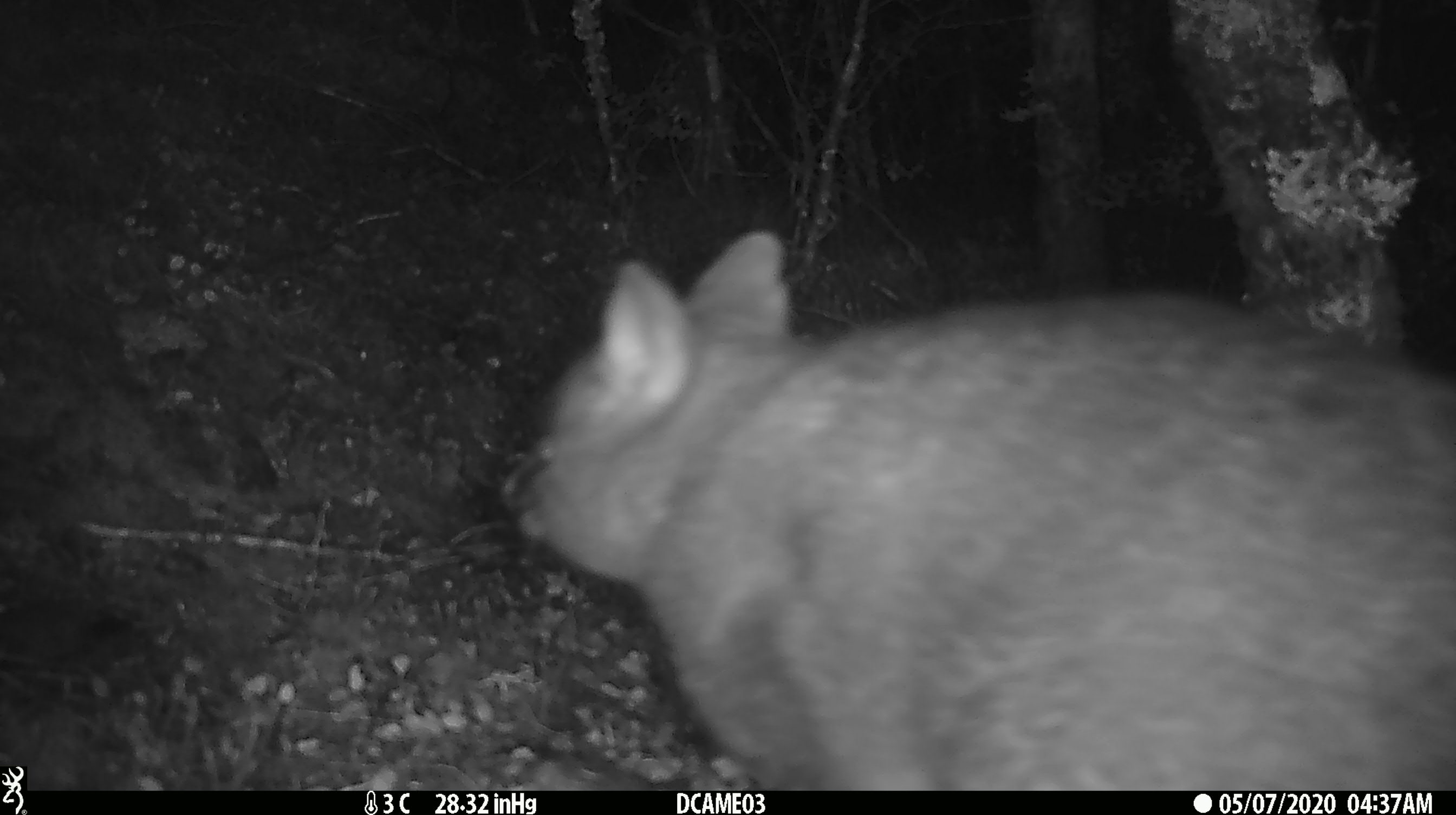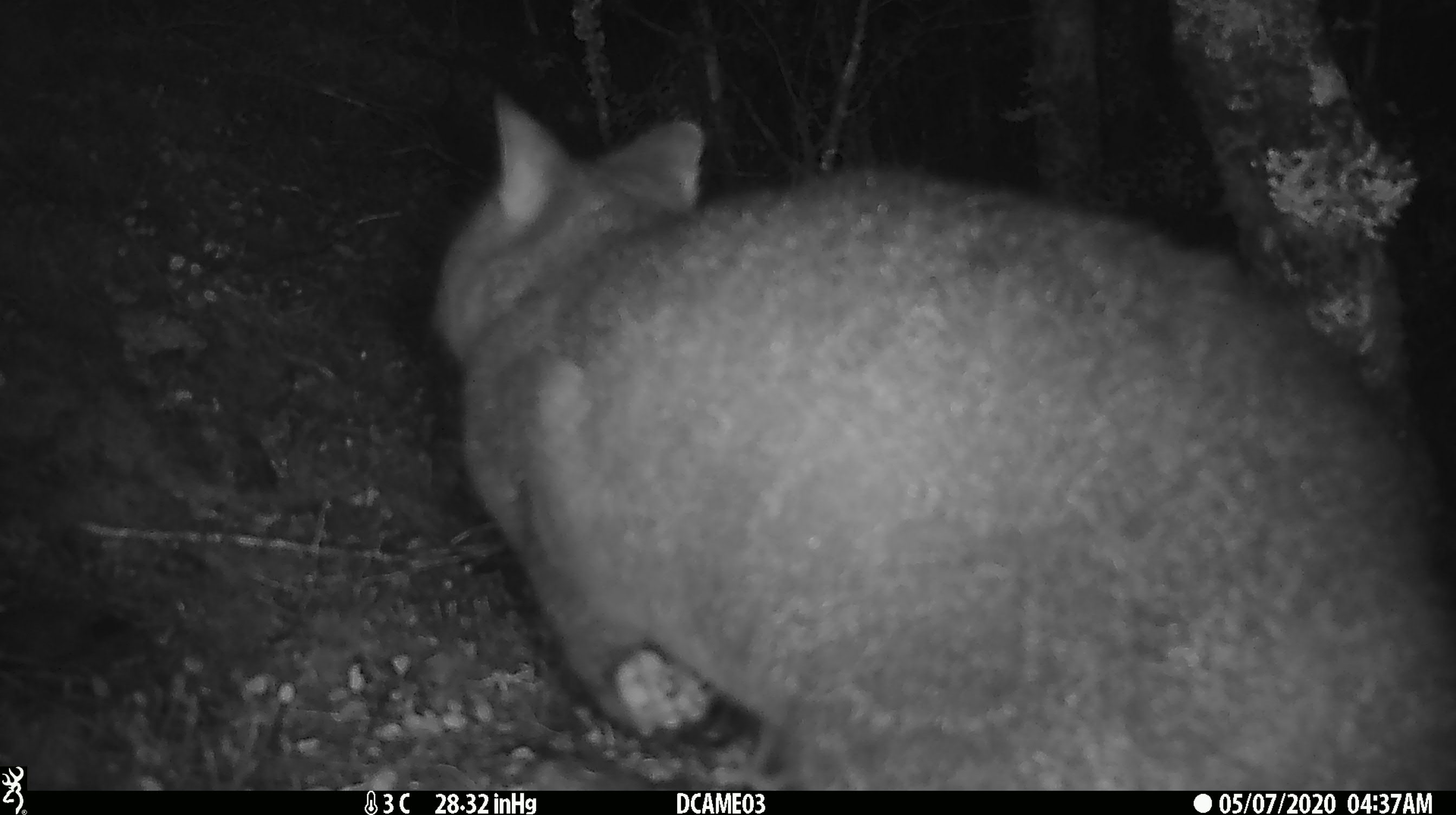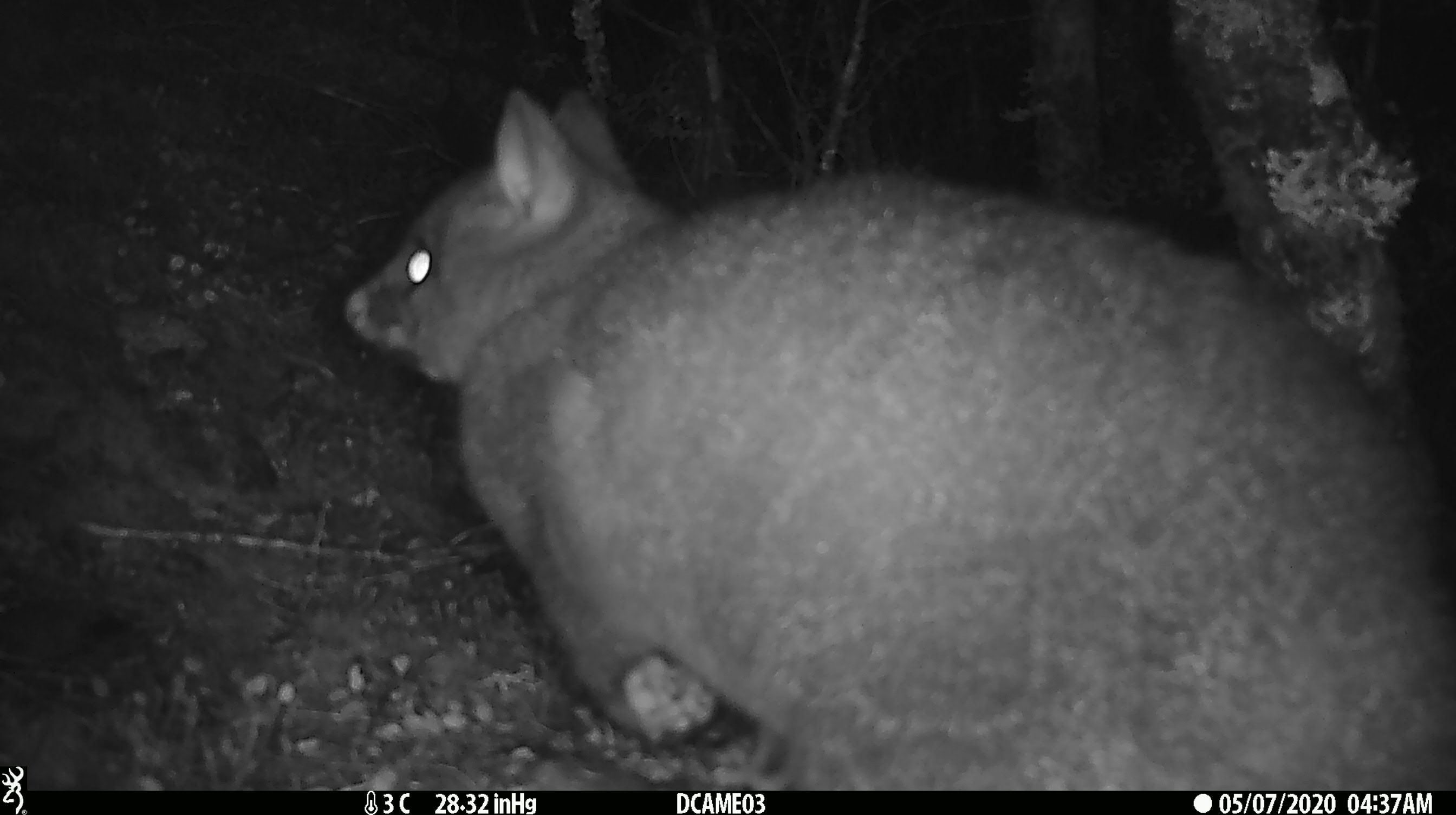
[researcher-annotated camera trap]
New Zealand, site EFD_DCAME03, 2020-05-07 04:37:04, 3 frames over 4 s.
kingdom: Animalia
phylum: Chordata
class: Mammalia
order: Diprotodontia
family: Phalangeridae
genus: Trichosurus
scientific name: Trichosurus vulpecula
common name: common brushtail possum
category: possum